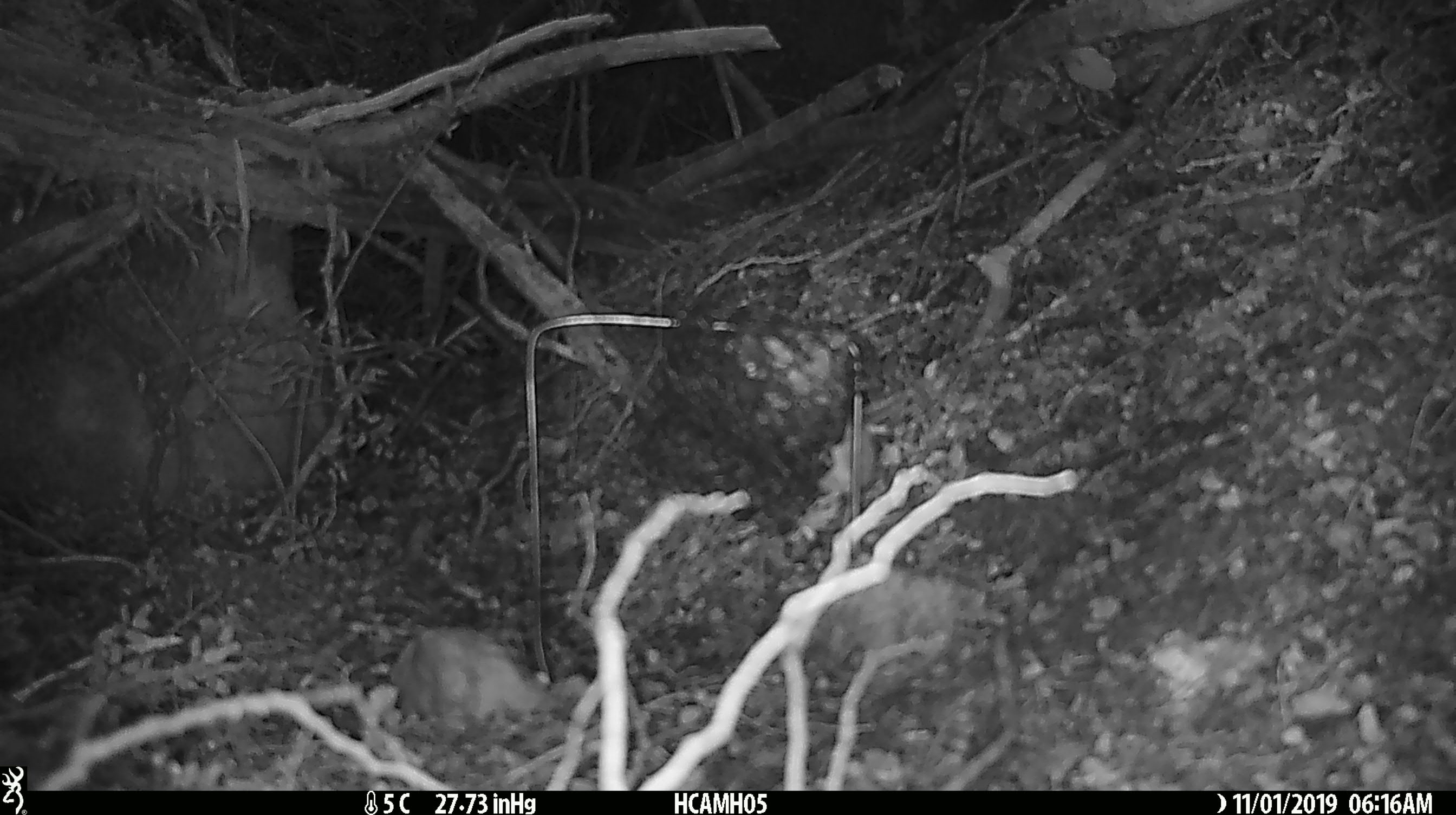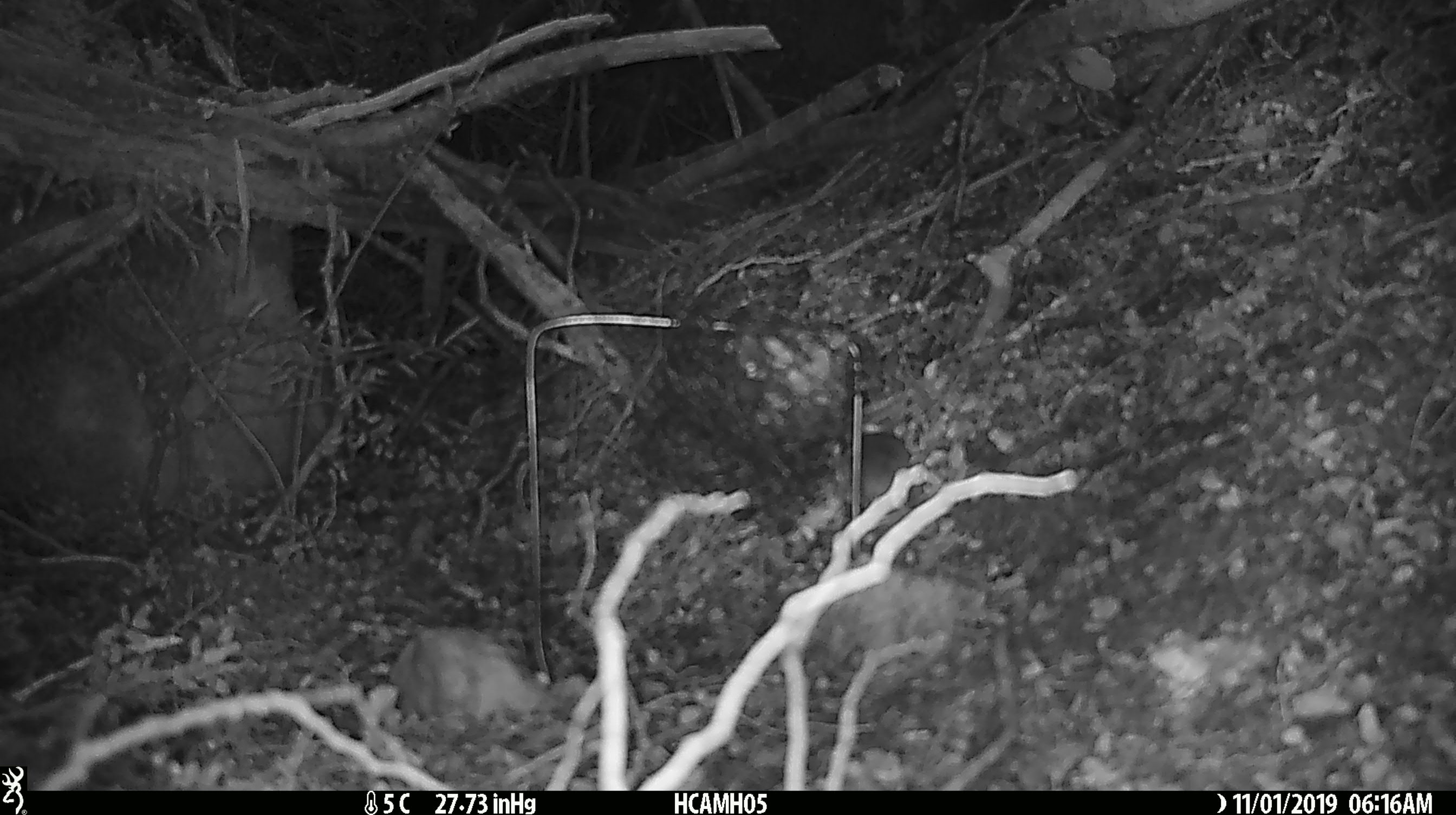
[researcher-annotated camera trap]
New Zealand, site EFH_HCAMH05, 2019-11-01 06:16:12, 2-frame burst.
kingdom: Animalia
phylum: Chordata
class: Mammalia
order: Rodentia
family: Muridae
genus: Mus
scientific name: Mus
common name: mouse